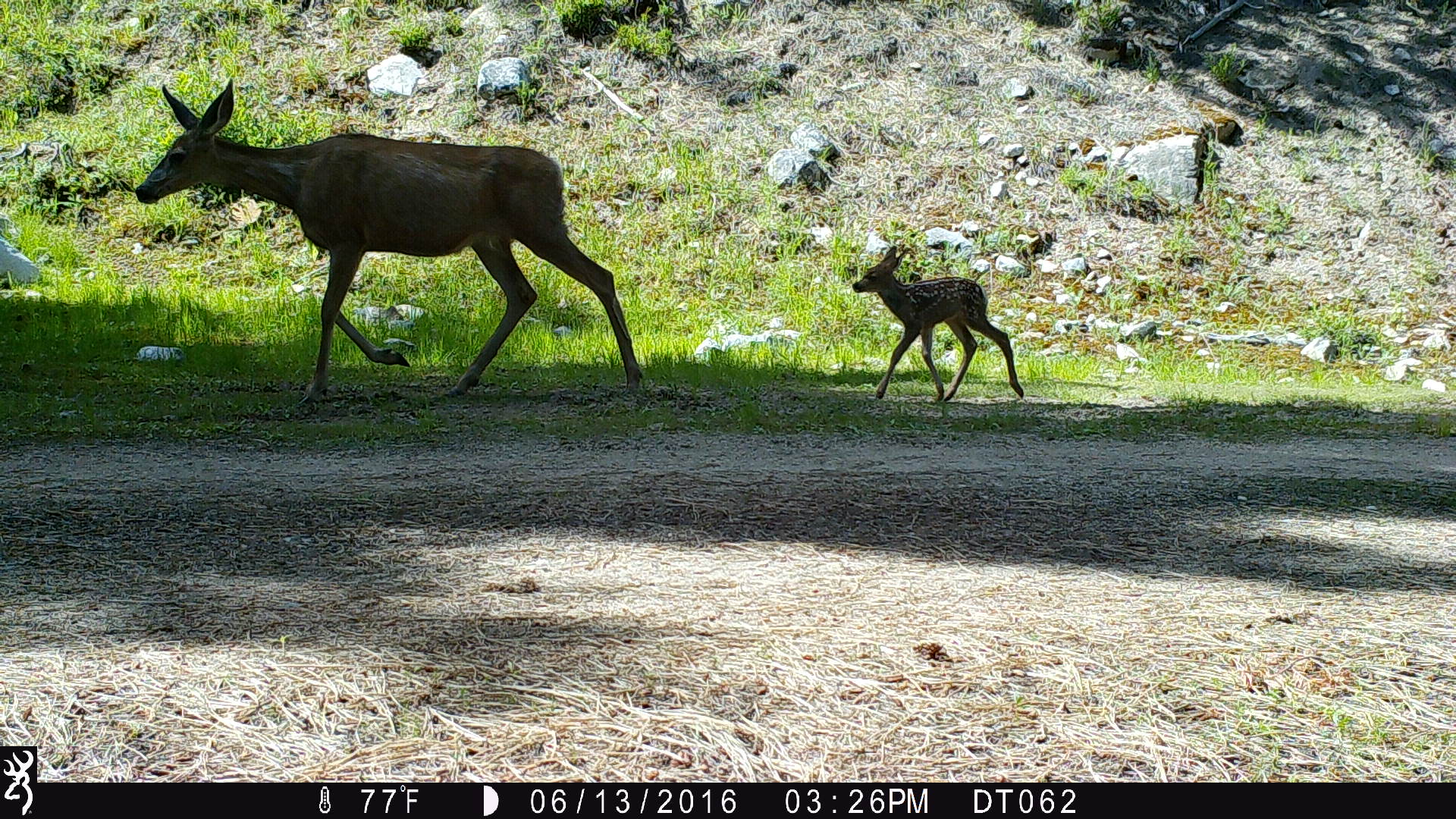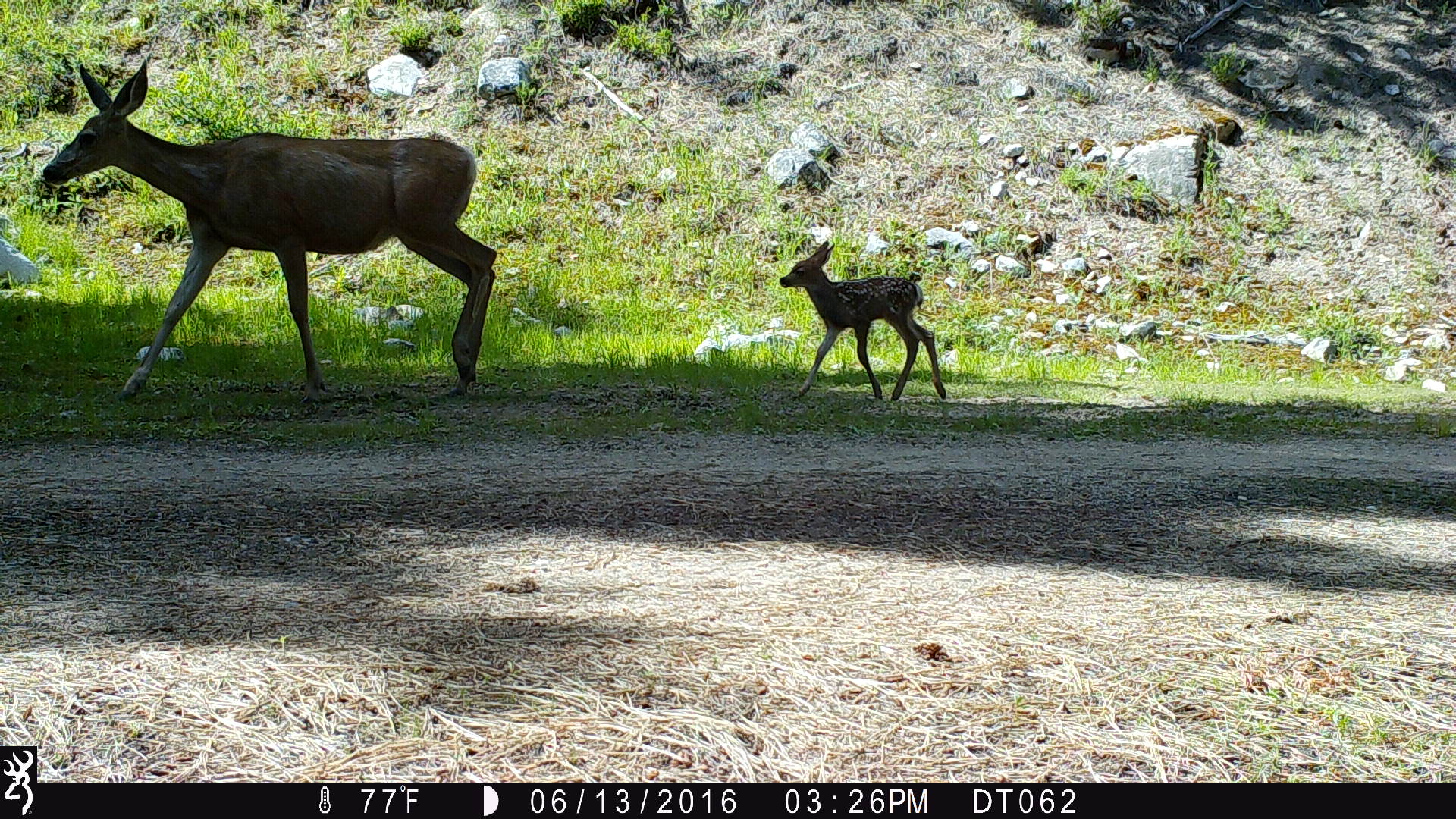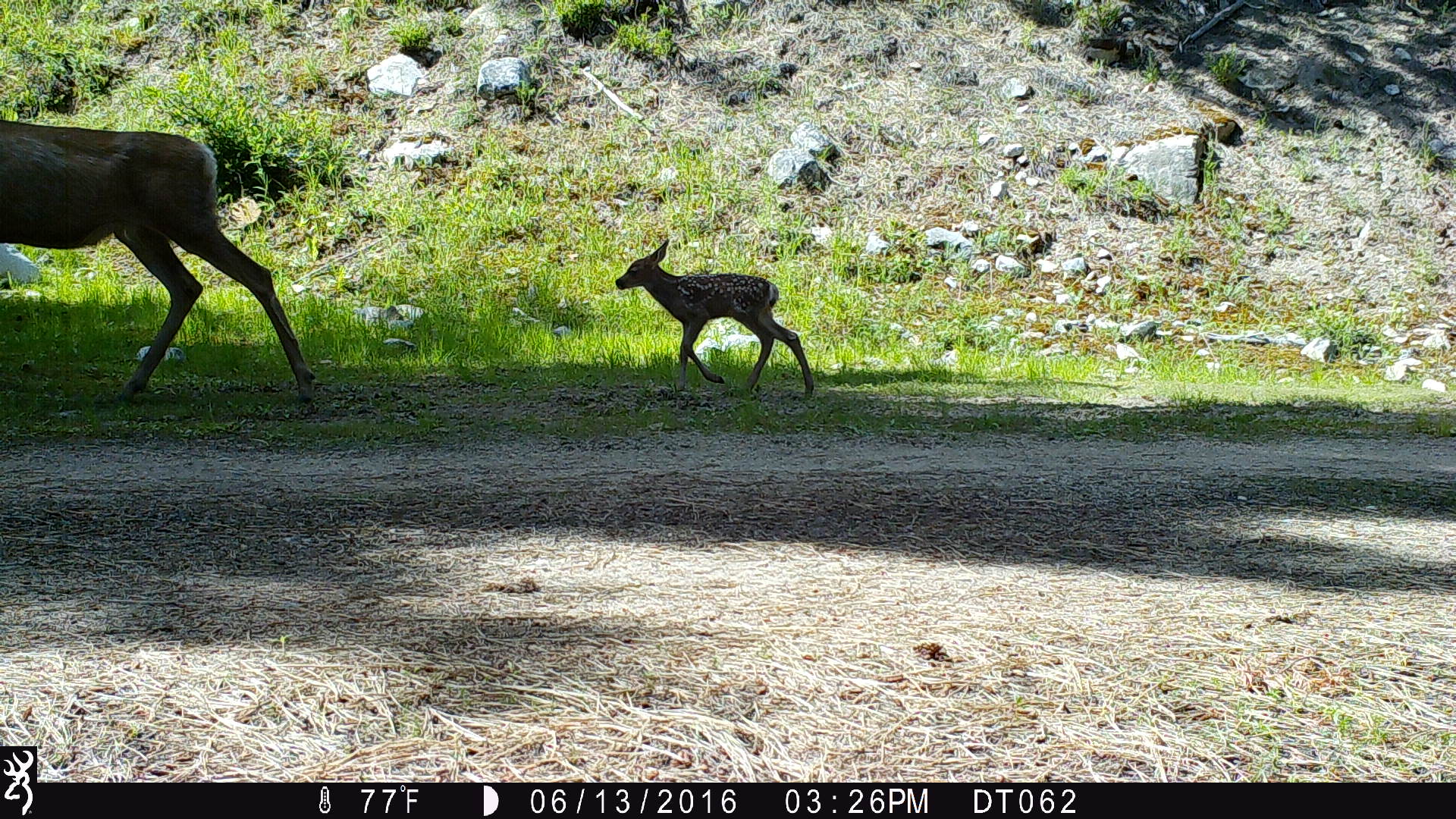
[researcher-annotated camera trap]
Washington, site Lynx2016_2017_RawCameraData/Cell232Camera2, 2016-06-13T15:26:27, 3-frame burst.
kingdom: Animalia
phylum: Chordata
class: Mammalia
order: Artiodactyla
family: Cervidae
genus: Odocoileus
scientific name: Odocoileus hemionus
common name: mule deer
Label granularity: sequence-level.